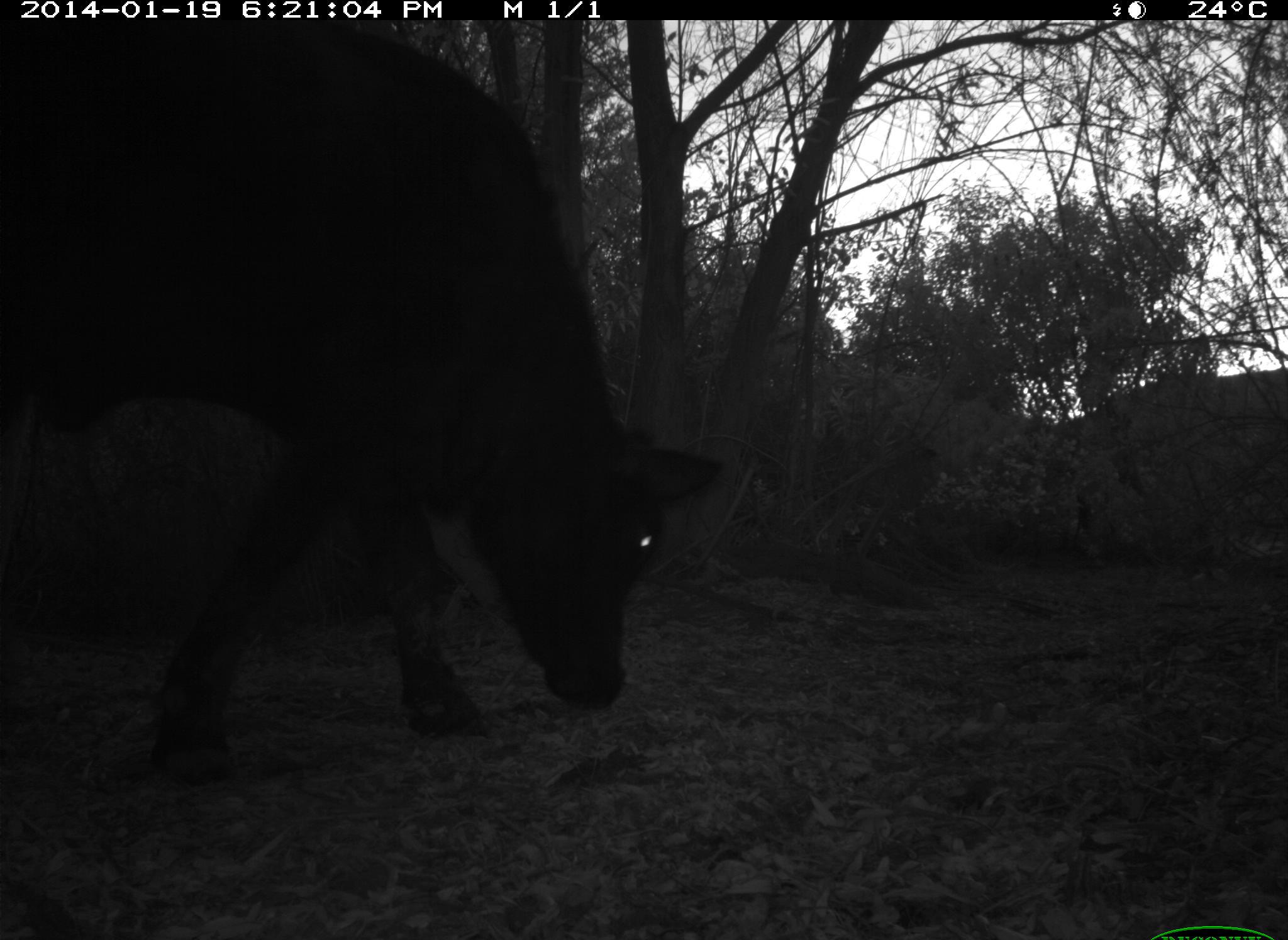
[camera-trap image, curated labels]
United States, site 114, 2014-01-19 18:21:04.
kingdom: Animalia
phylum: Chordata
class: Mammalia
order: Artiodactyla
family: Bovidae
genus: Bos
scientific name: Bos taurus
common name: cow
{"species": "cow (Bos taurus)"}